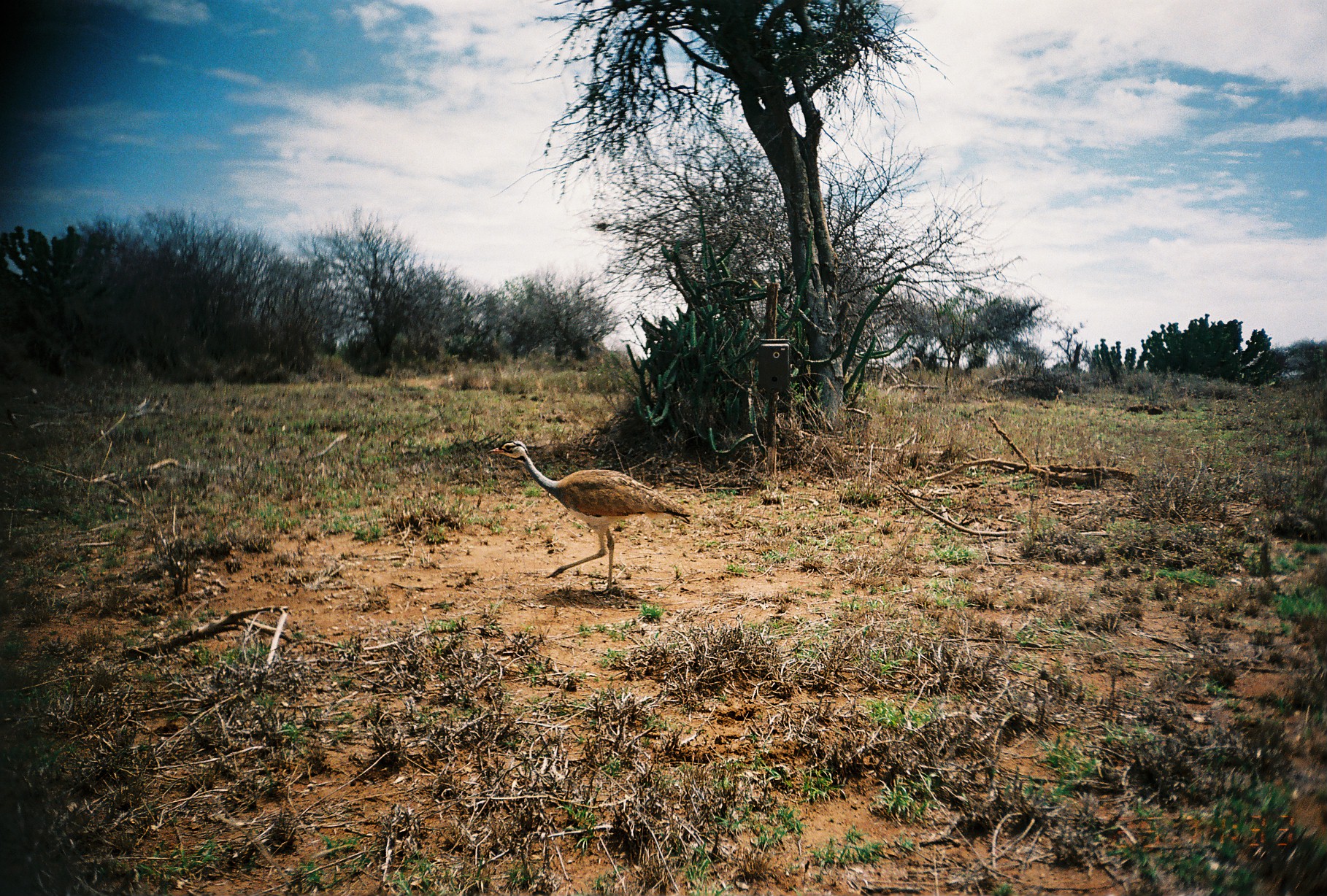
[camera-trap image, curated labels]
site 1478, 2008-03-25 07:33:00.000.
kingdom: Animalia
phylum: Chordata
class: Aves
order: Otidiformes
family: Otididae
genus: Eupodotis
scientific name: Eupodotis senegalensis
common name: white-bellied bustard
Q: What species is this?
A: Eupodotis senegalensis (white-bellied bustard).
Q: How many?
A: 1.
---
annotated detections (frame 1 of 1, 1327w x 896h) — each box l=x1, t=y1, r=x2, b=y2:
eupodotis senegalensis: l=486, t=440, r=691, b=596